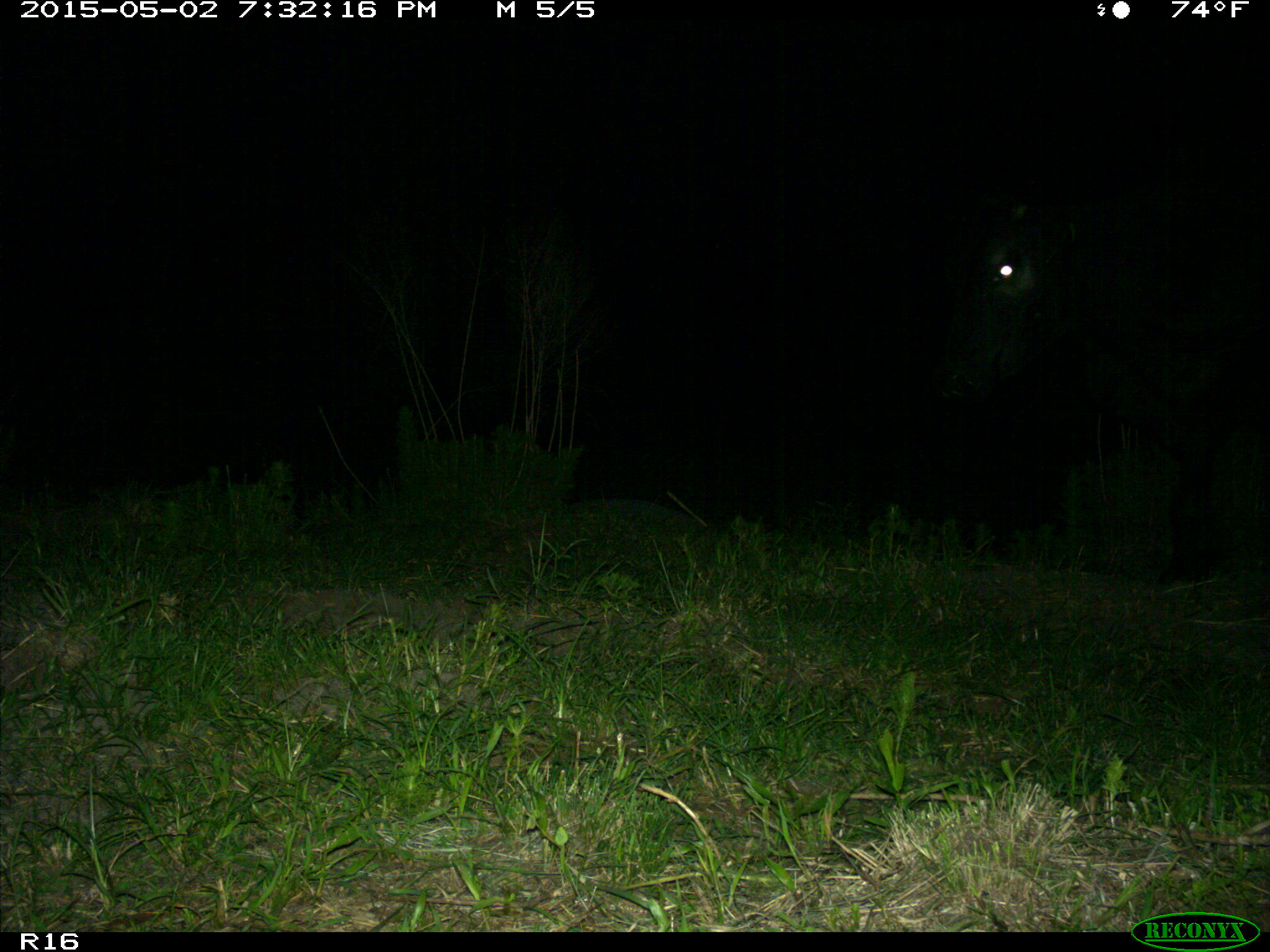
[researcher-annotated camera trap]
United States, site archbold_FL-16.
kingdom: Animalia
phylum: Chordata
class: Mammalia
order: Artiodactyla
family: Bovidae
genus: Bos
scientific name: Bos taurus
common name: domestic cow